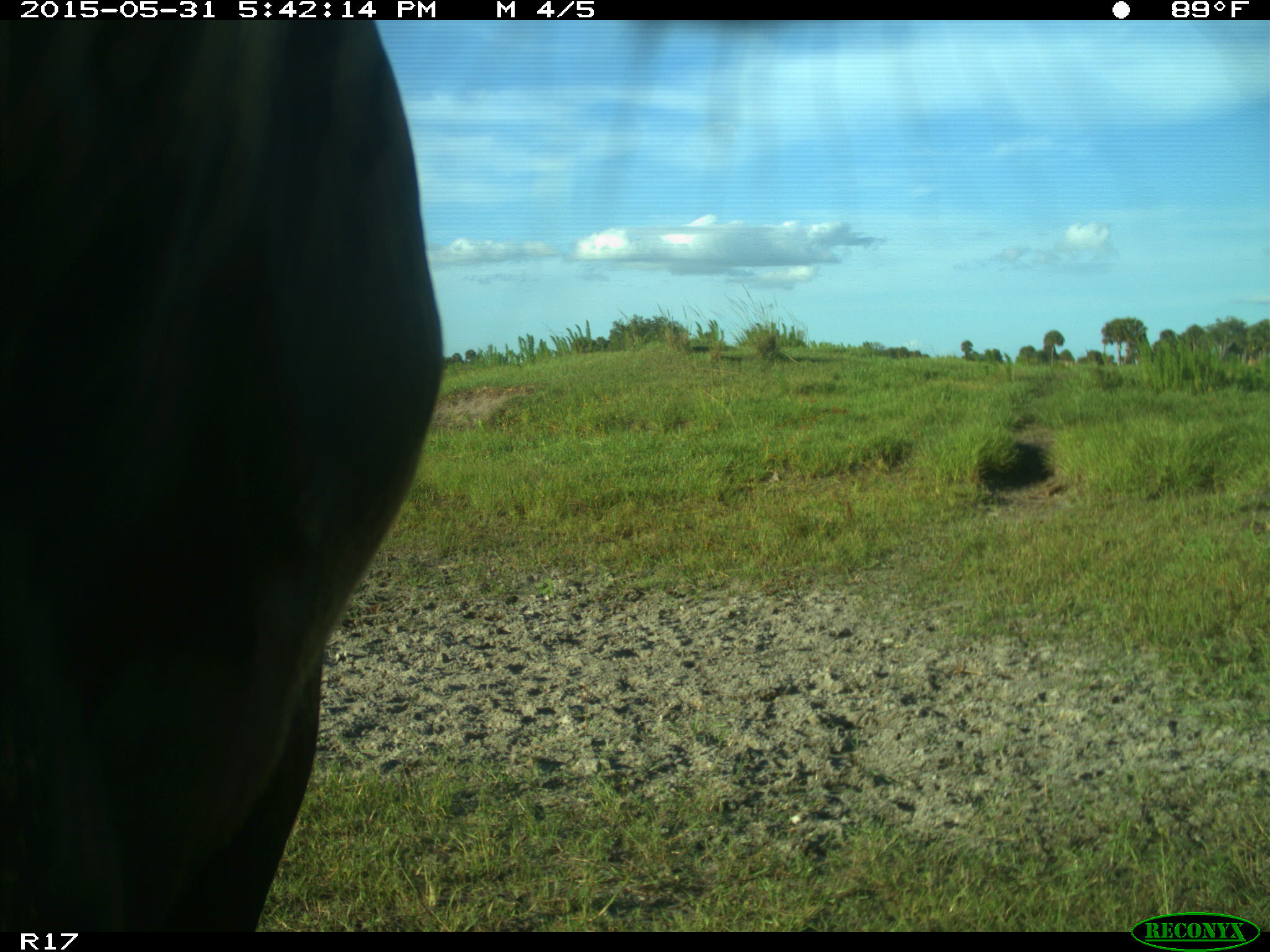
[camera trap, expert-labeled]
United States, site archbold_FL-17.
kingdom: Animalia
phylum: Chordata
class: Mammalia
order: Artiodactyla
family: Bovidae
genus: Bos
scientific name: Bos taurus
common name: domestic cow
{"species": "Bos taurus (domestic cow)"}